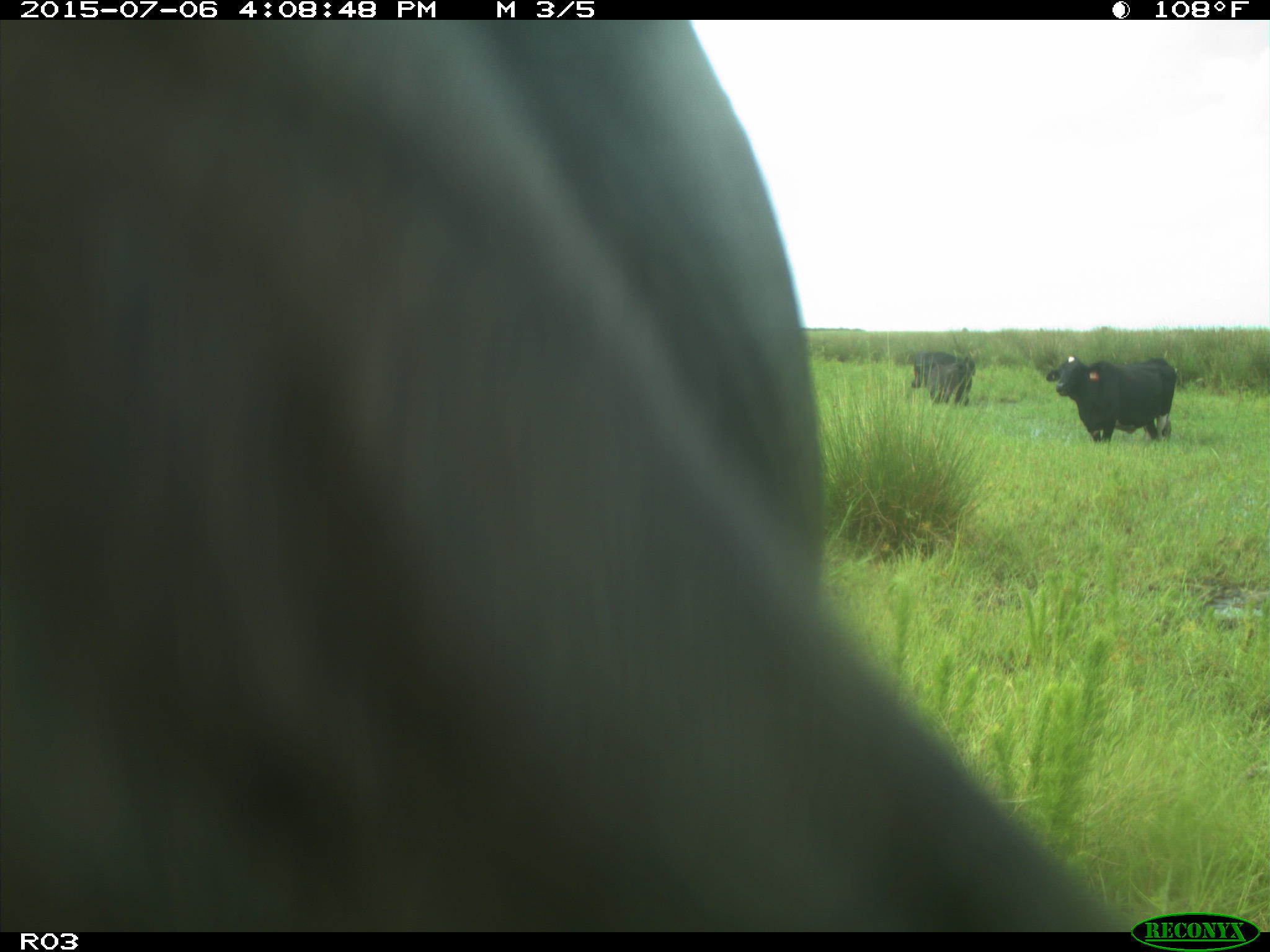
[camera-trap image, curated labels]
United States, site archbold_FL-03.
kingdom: Animalia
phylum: Chordata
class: Mammalia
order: Artiodactyla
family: Bovidae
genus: Bos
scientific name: Bos taurus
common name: domestic cow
Bos taurus (domestic cow).